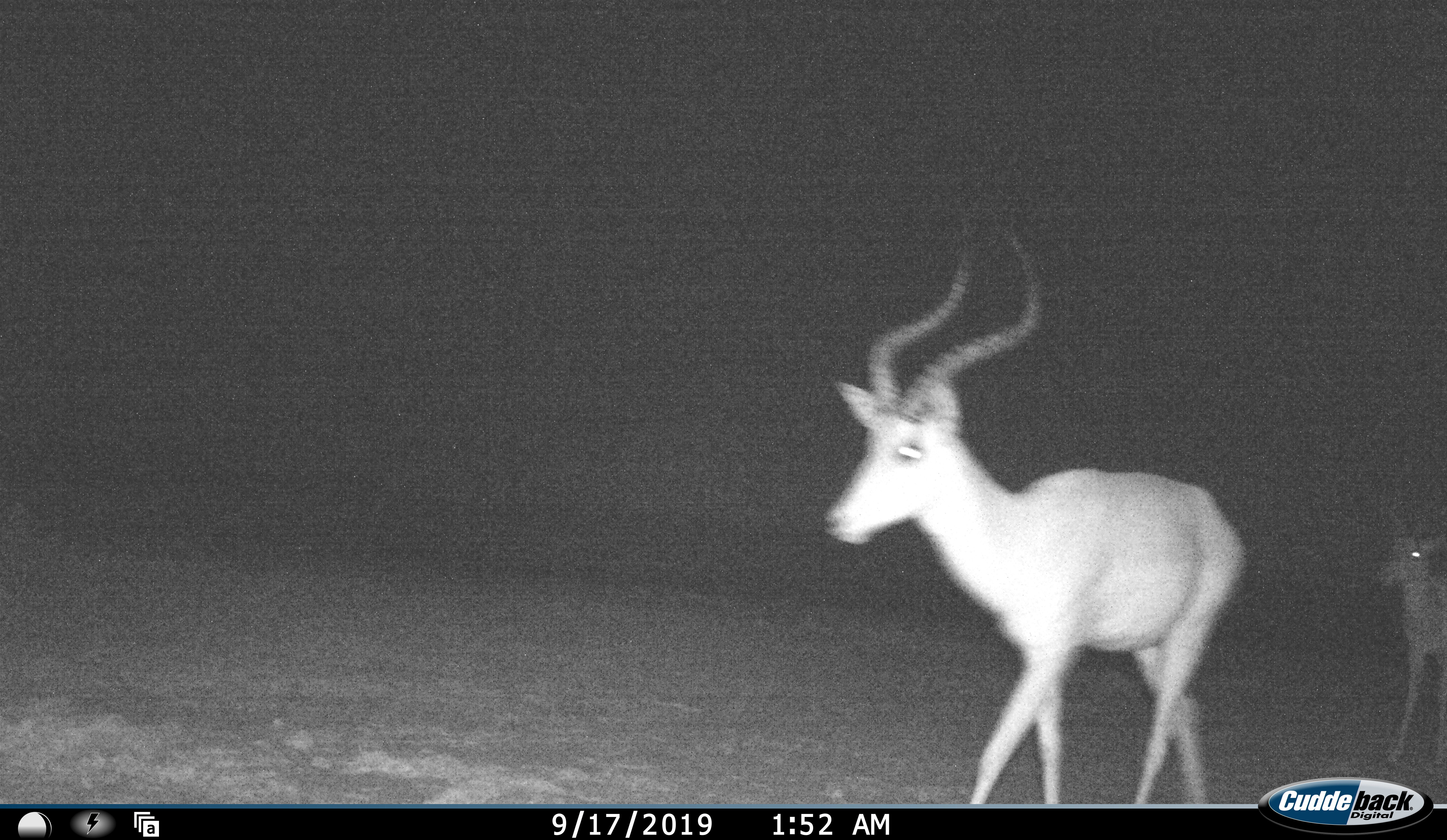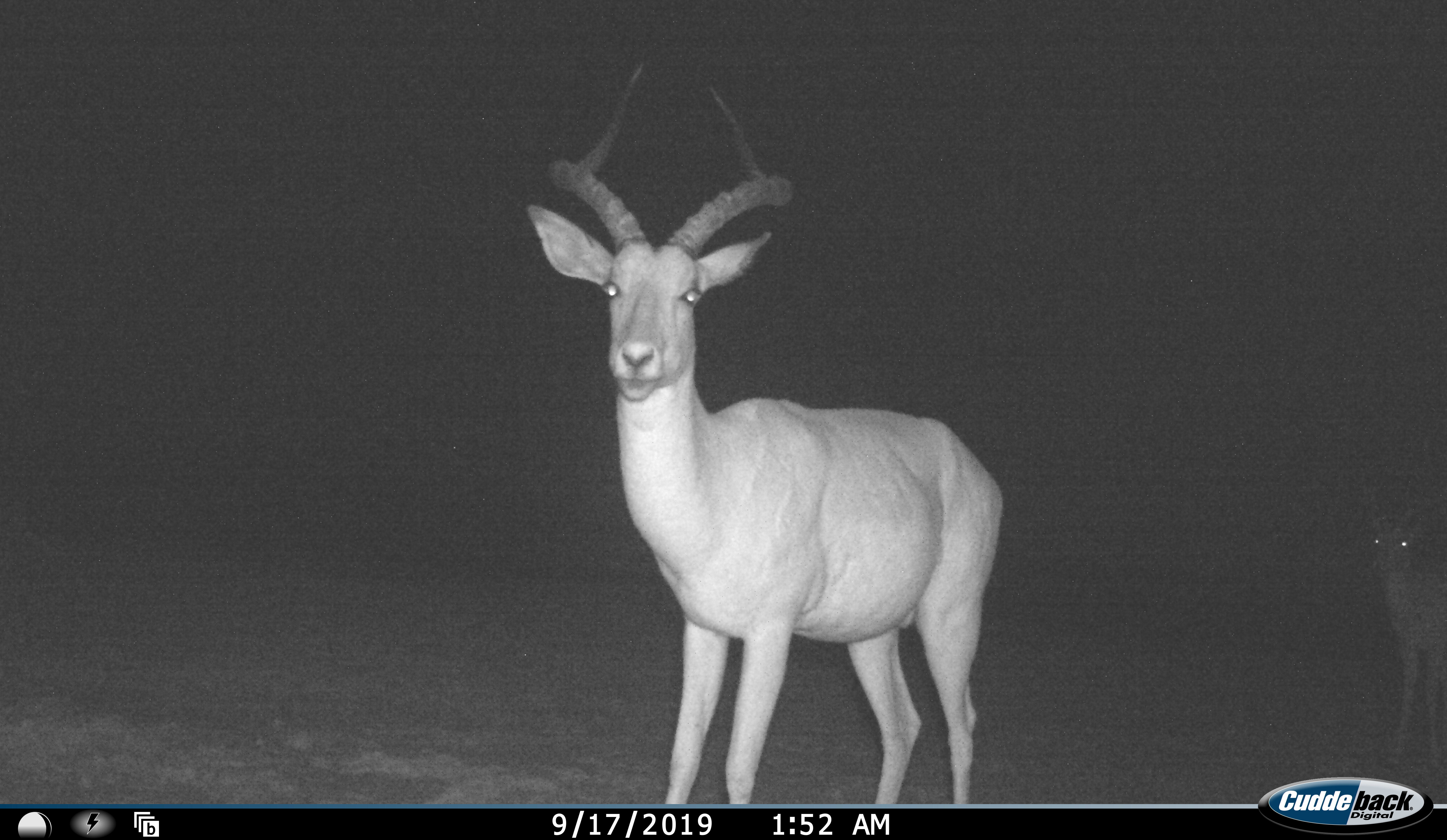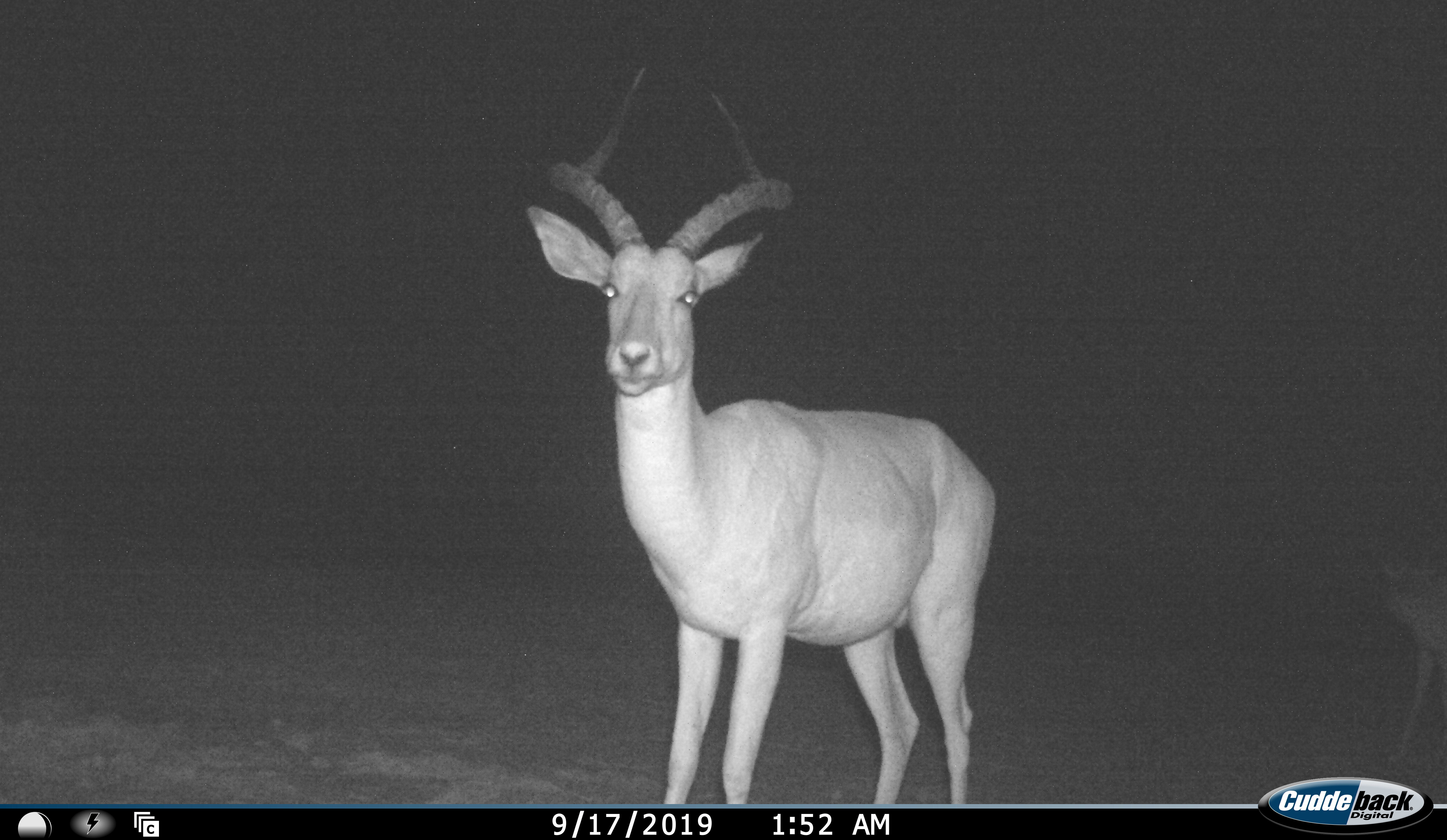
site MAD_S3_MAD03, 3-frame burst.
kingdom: Animalia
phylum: Chordata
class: Mammalia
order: Artiodactyla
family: Bovidae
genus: Aepyceros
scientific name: Aepyceros melampus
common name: impala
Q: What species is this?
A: Impala (Aepyceros melampus).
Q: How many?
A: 2.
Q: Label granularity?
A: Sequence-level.